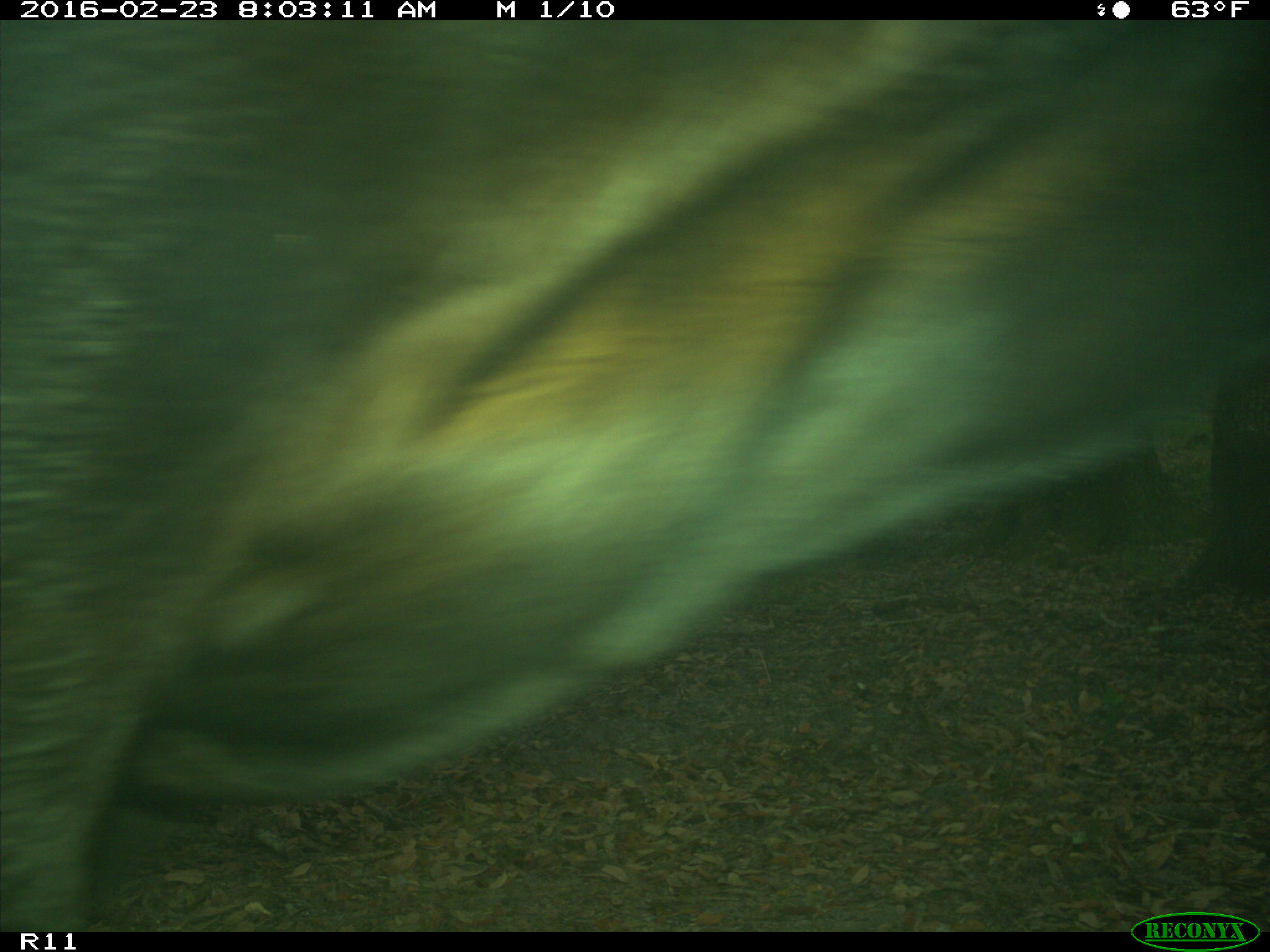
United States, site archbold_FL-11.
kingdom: Animalia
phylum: Chordata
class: Mammalia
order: Artiodactyla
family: Bovidae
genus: Bos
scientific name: Bos taurus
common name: domestic cow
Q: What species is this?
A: Bos taurus (domestic cow).